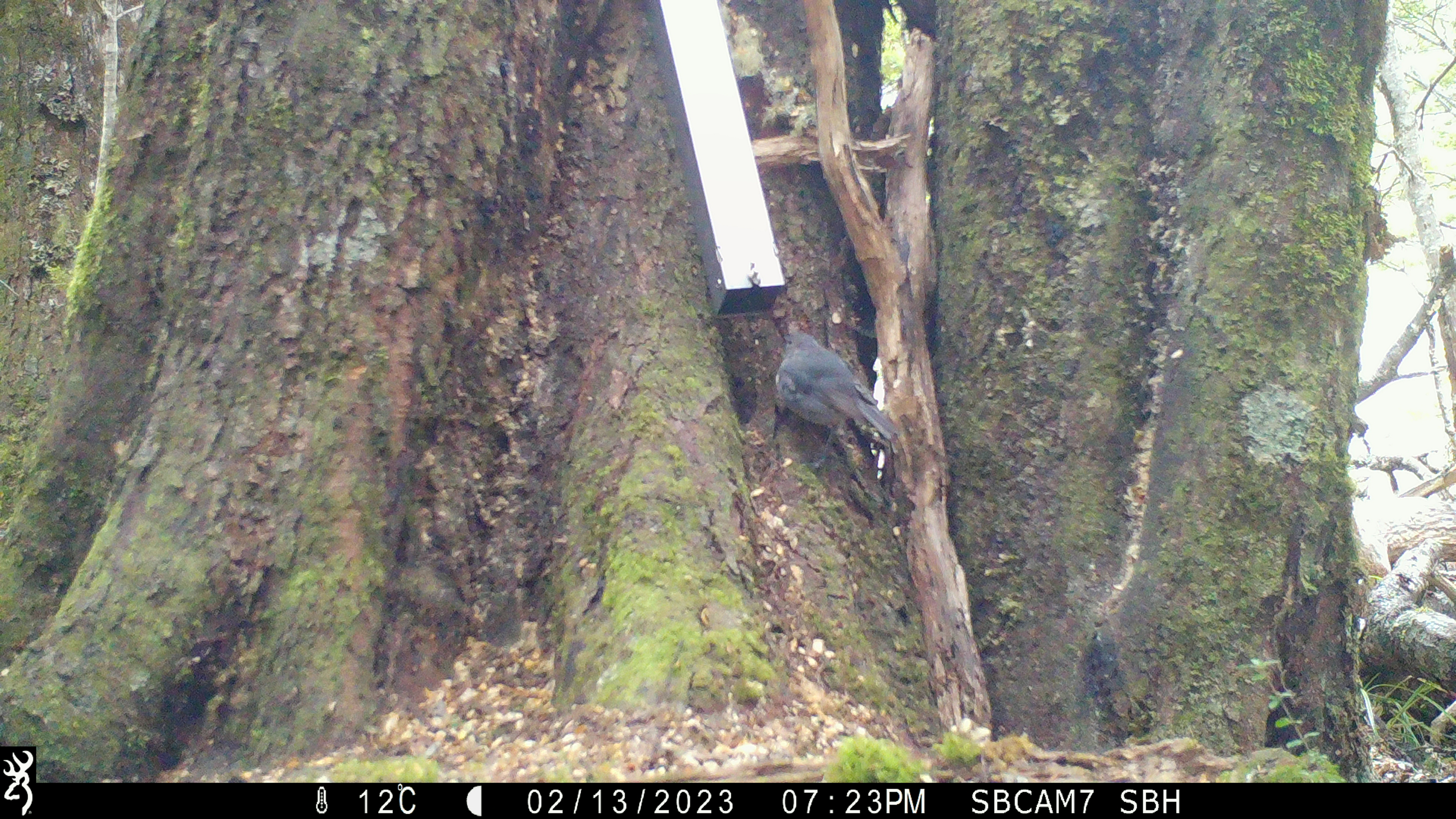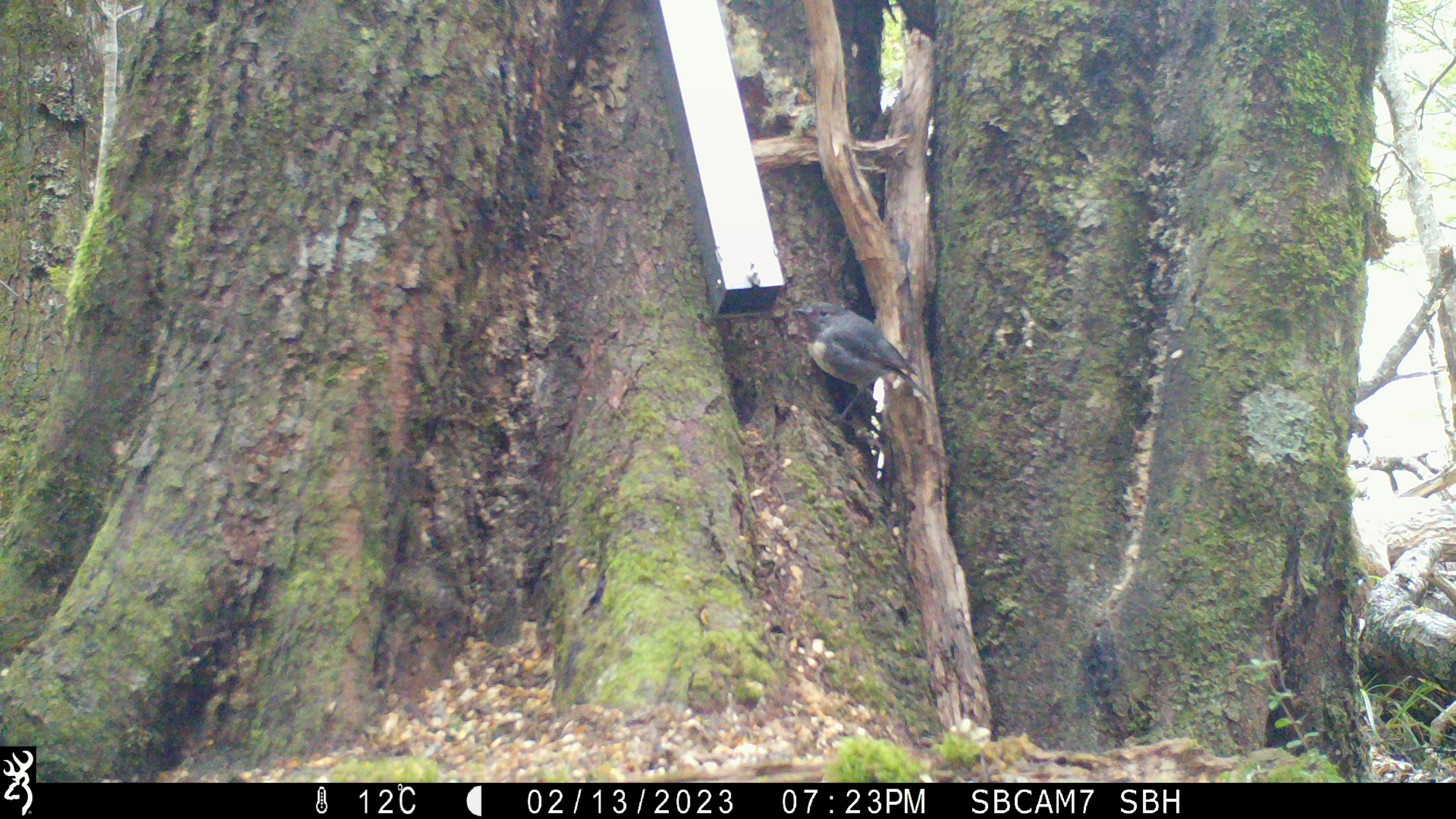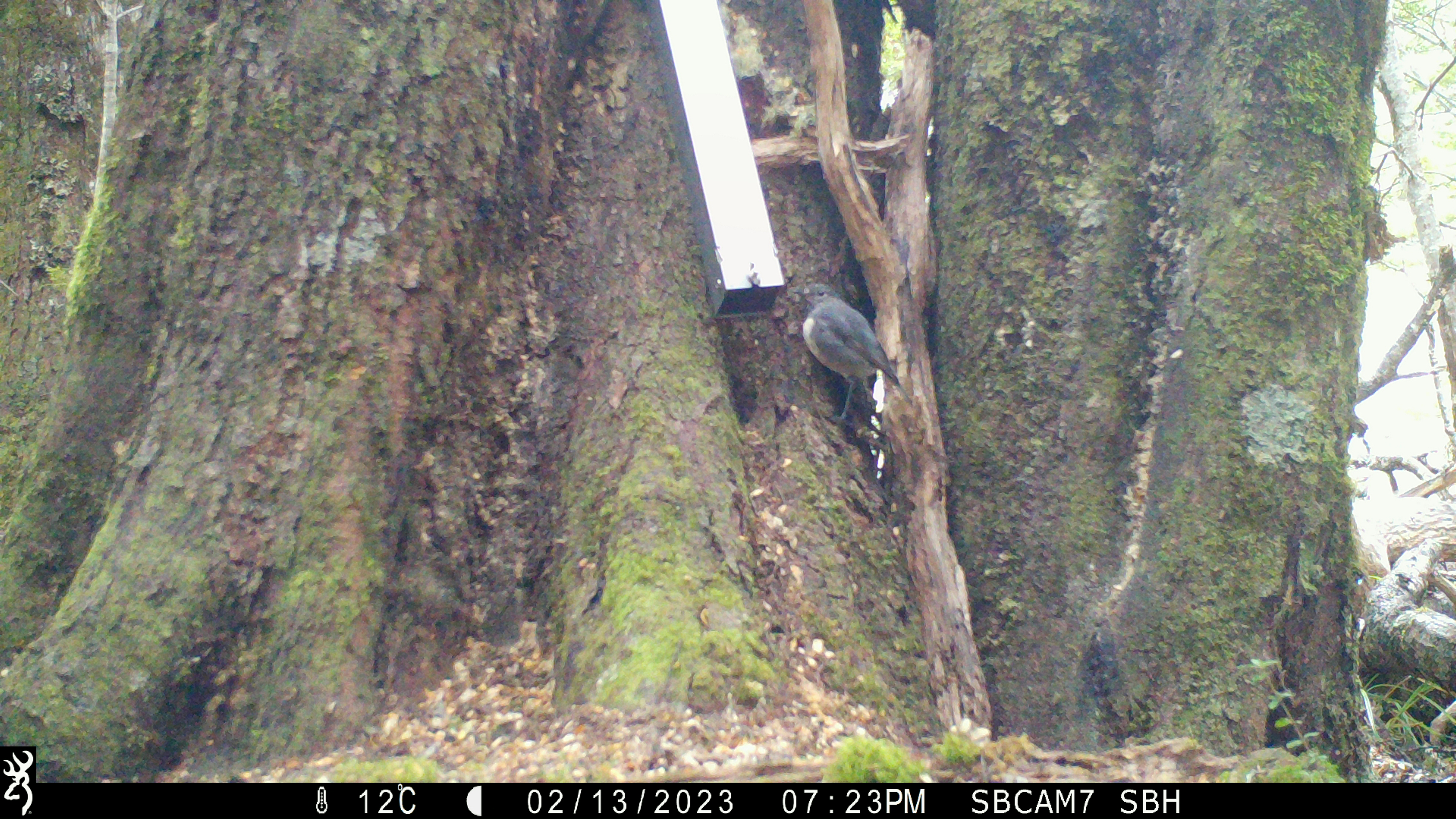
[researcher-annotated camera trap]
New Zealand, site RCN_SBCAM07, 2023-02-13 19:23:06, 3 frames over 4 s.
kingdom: Animalia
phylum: Chordata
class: Aves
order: Passeriformes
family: Petroicidae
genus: Petroica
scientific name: Petroica australis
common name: new zealand robin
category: robin